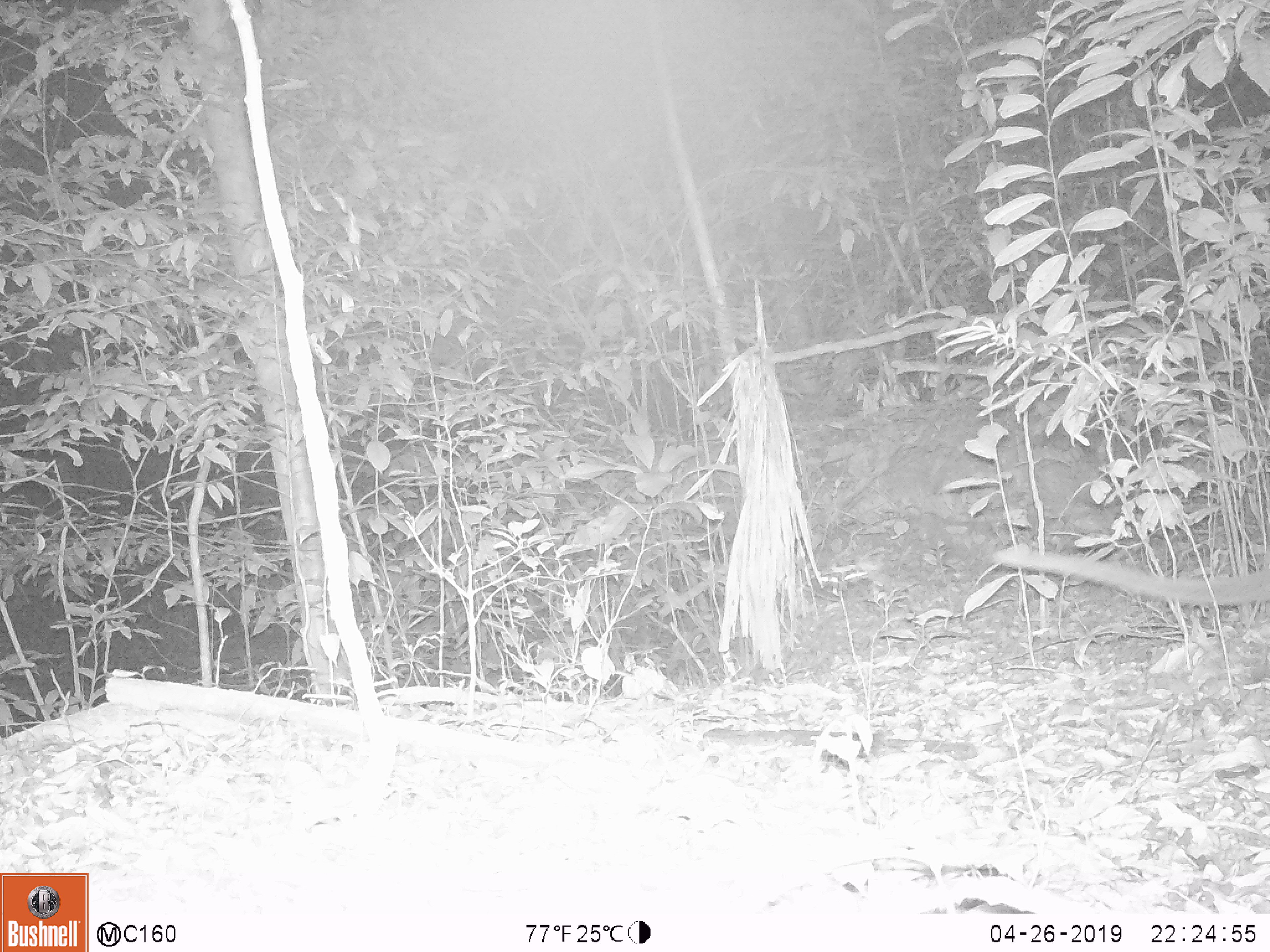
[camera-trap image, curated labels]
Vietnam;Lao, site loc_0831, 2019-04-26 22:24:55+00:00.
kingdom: Animalia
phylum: Chordata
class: Mammalia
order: Carnivora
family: Viverridae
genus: Paguma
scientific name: Paguma larvata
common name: masked palm civet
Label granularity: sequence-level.